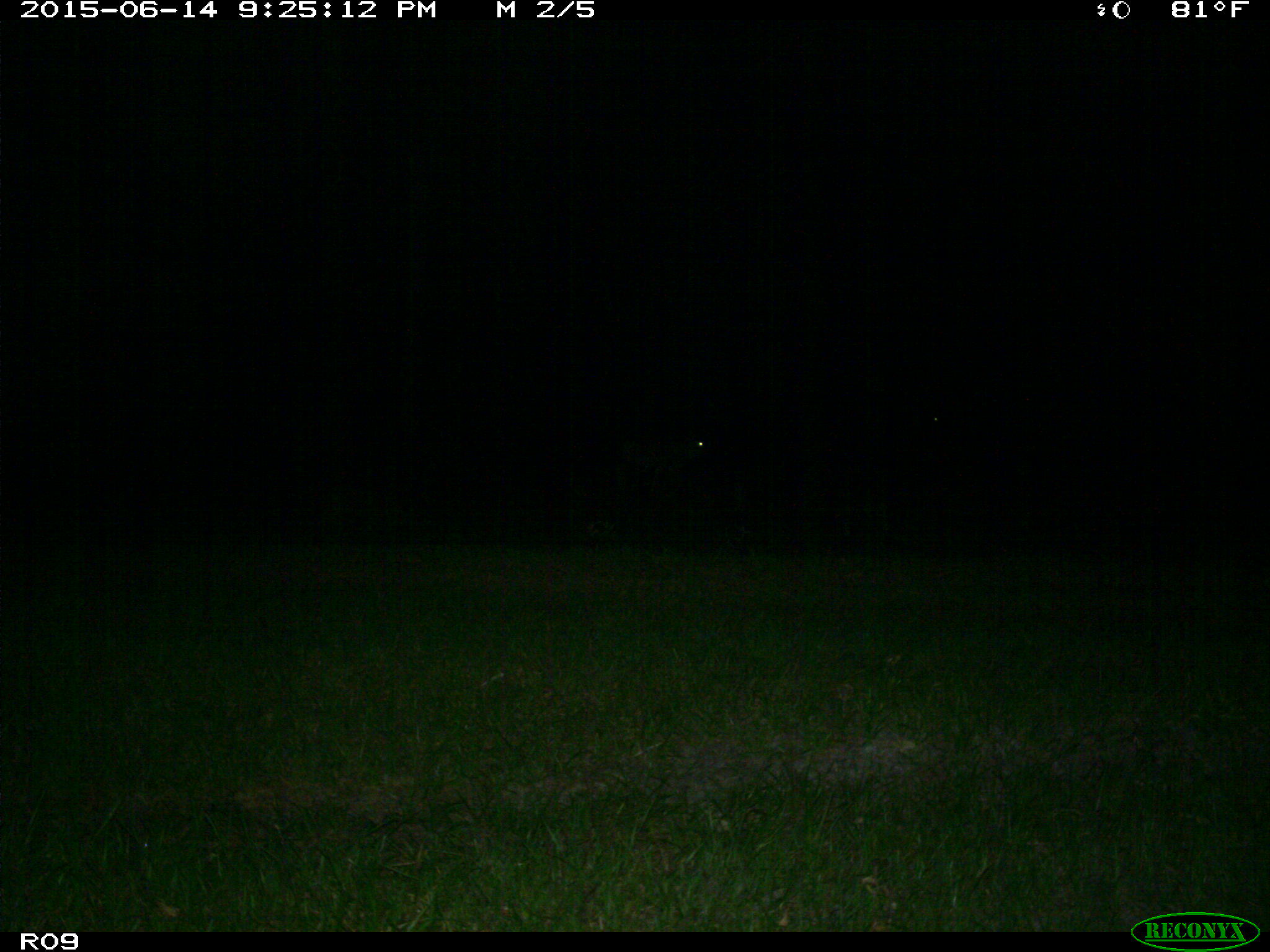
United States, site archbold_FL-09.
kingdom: Animalia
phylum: Chordata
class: Mammalia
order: Artiodactyla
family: Bovidae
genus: Bos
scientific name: Bos taurus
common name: domestic cow